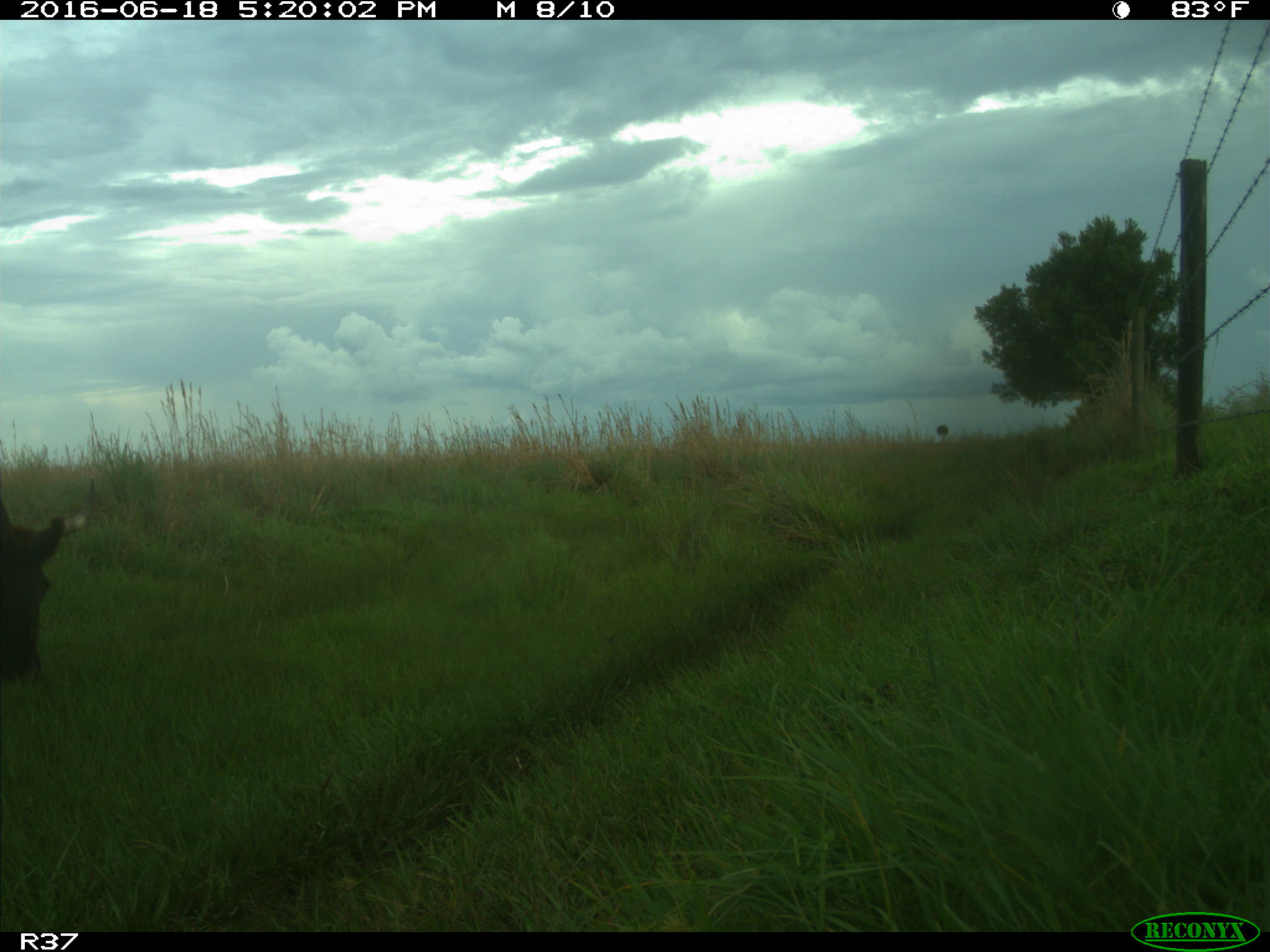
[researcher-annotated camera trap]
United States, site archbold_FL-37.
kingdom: Animalia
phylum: Chordata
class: Mammalia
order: Artiodactyla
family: Bovidae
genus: Bos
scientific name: Bos taurus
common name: domestic cow